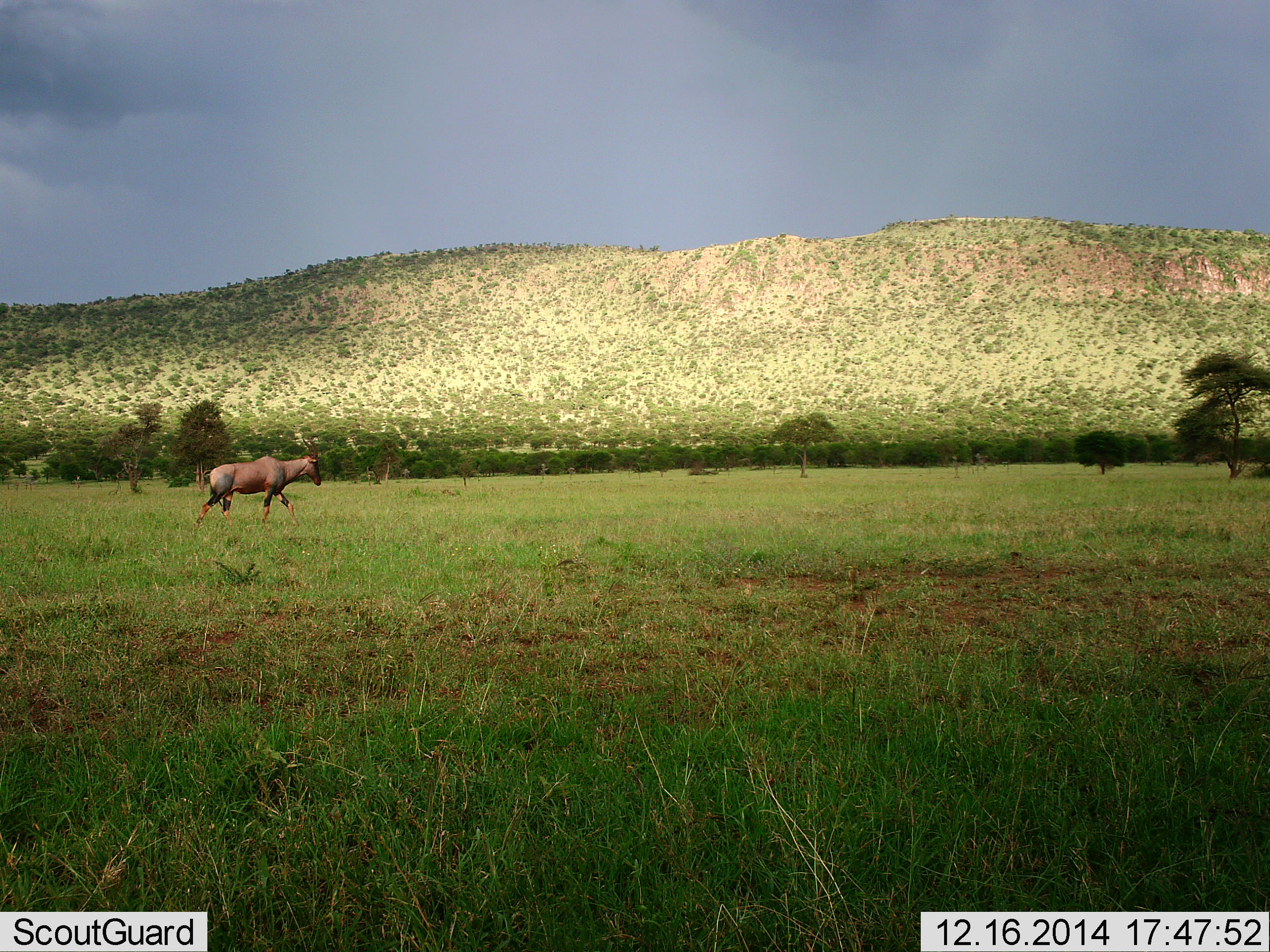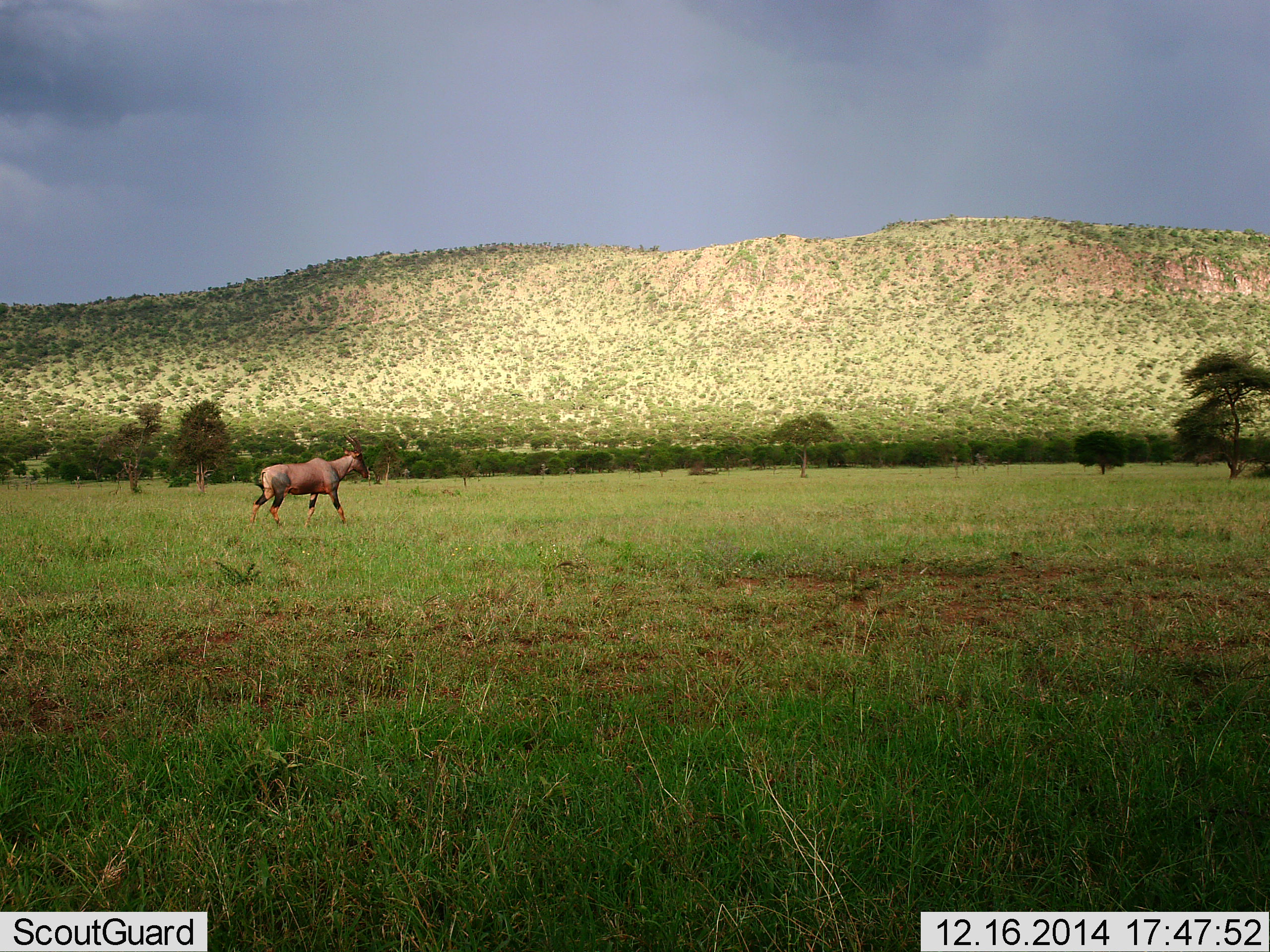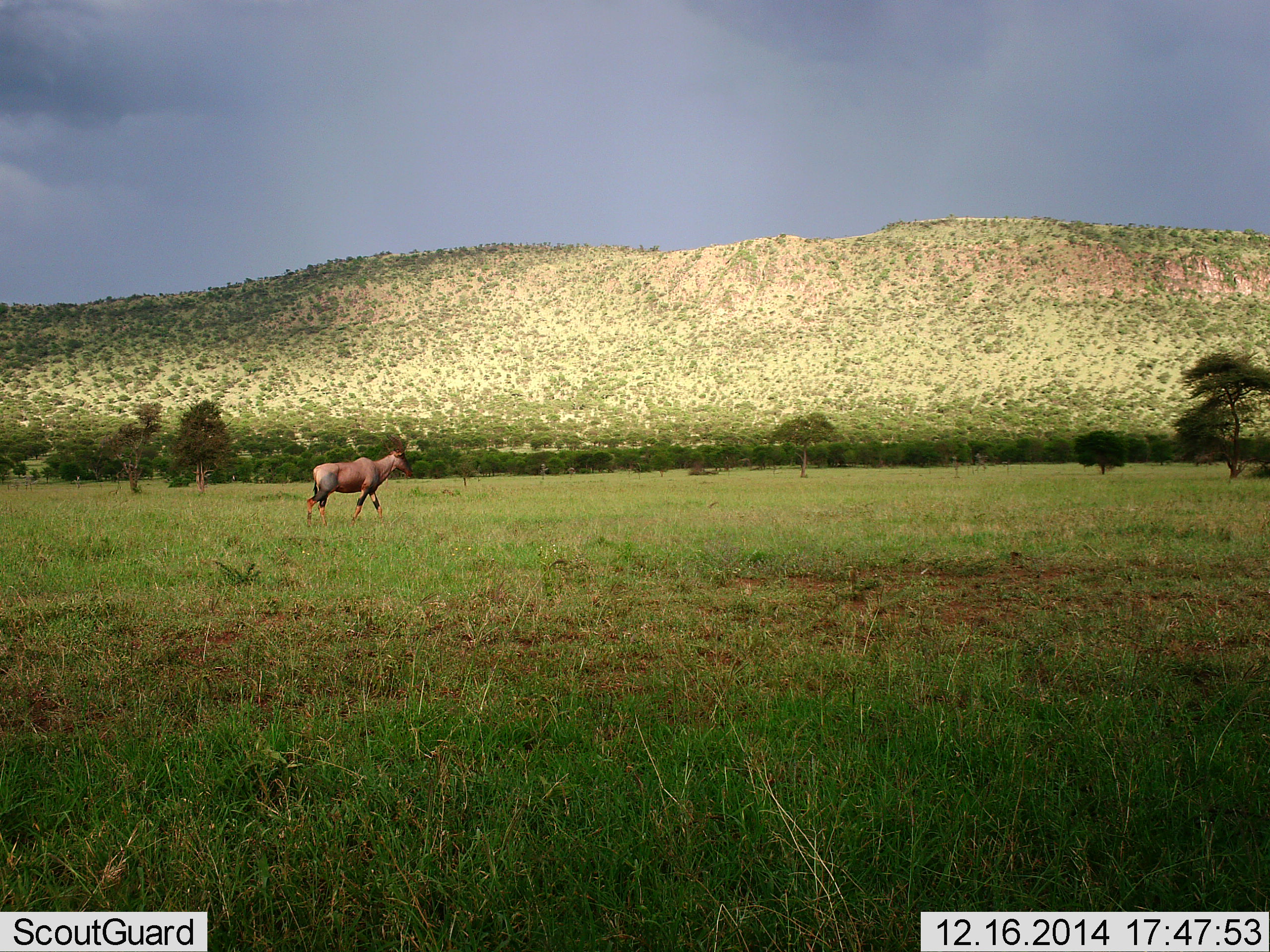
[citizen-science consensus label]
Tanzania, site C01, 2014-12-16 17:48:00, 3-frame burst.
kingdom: Animalia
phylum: Chordata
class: Mammalia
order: Artiodactyla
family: Bovidae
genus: Damaliscus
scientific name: Damaliscus lunatus jimela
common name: topi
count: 1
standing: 0%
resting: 0%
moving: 100%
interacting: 0%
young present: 0%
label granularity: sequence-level